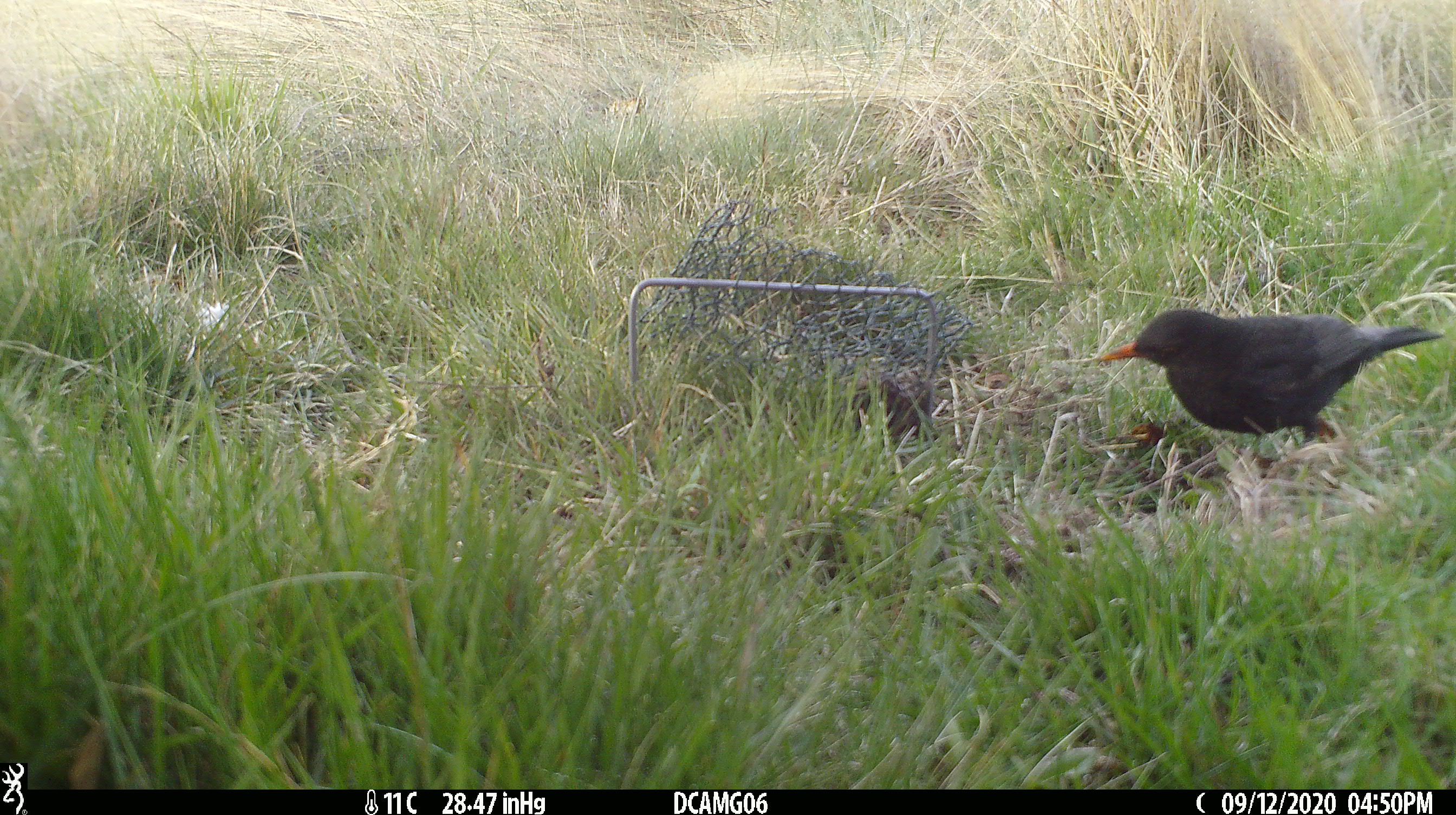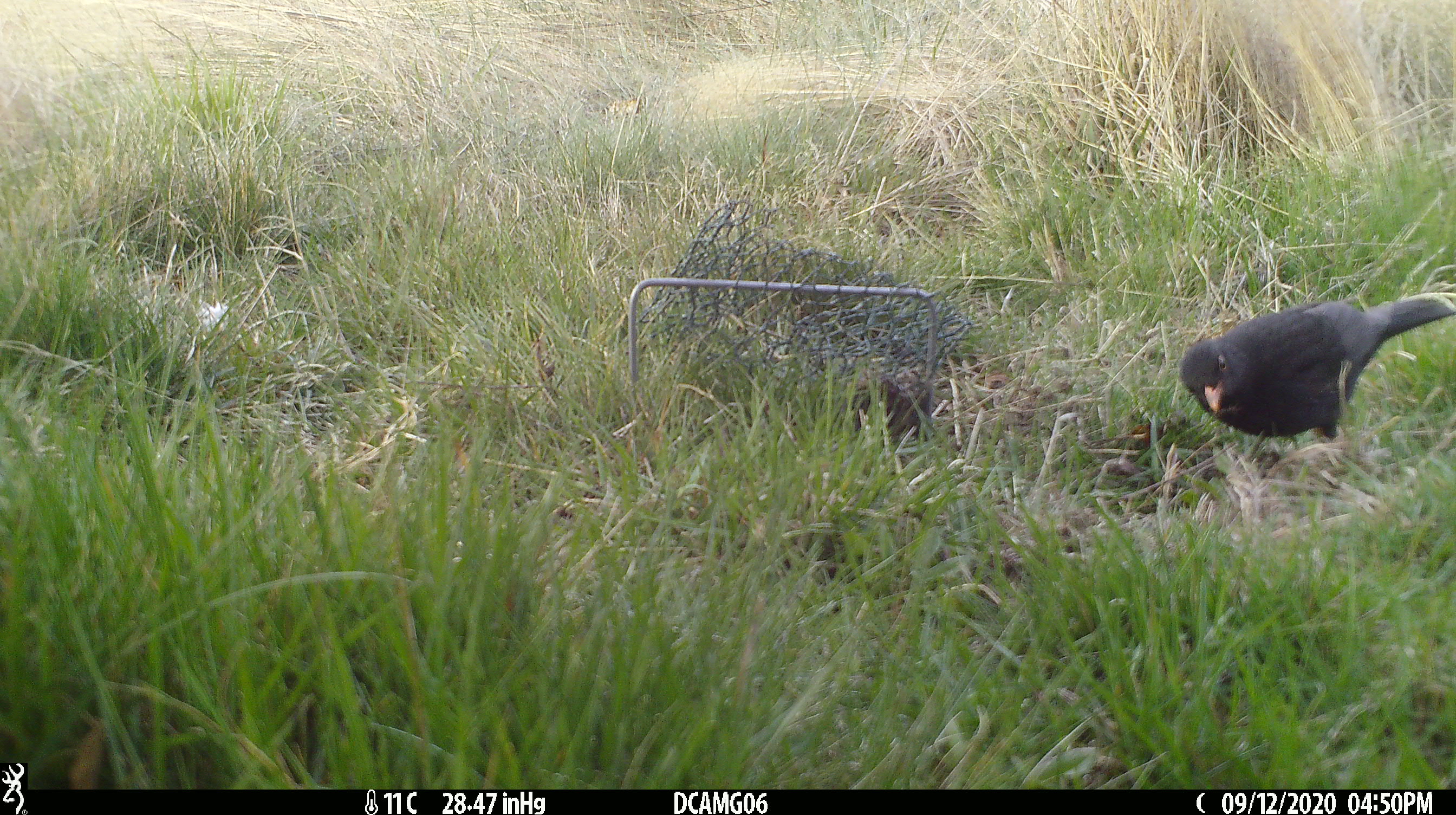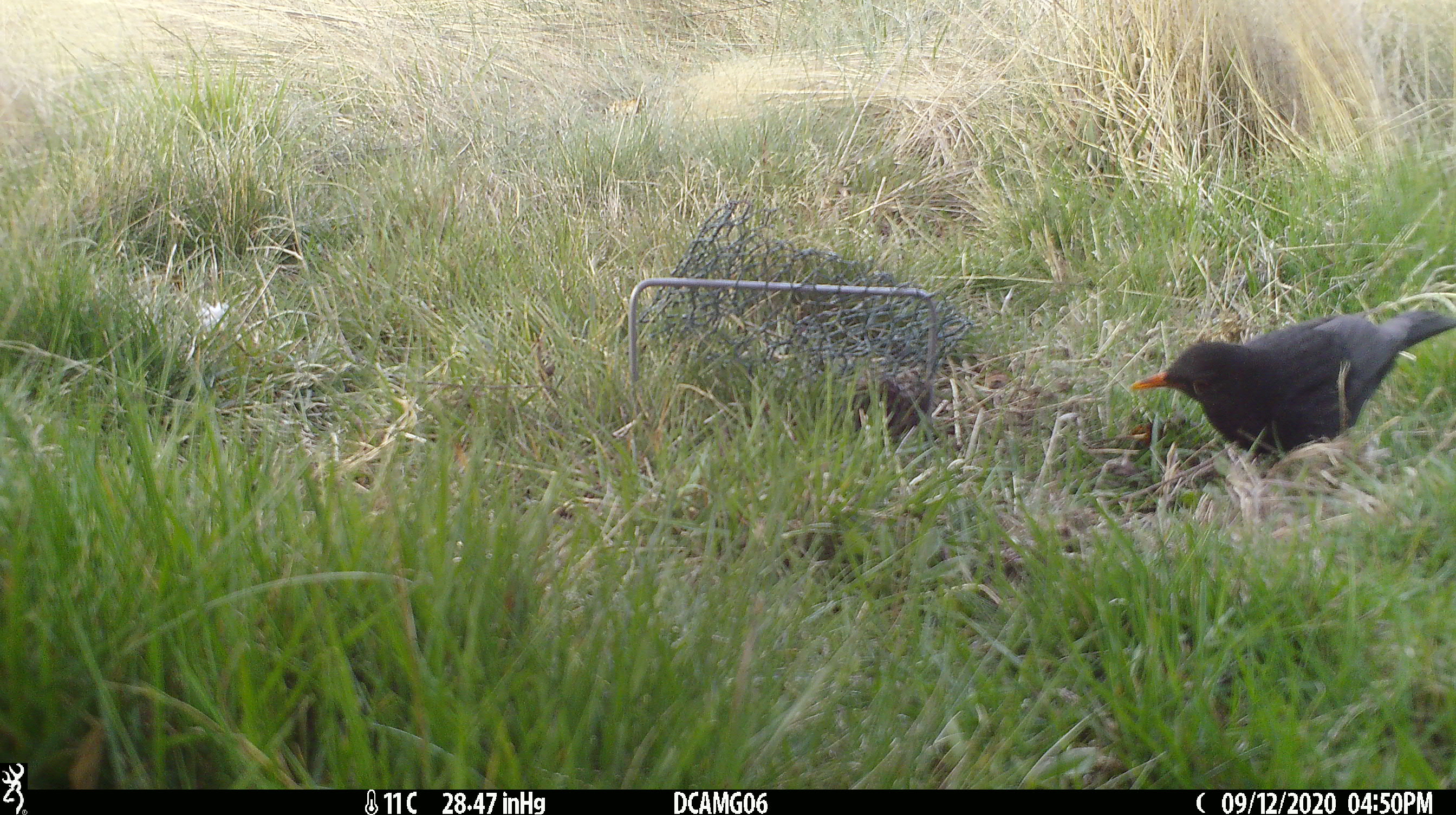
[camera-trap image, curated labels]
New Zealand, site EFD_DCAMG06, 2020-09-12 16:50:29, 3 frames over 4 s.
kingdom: Animalia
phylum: Chordata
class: Aves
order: Passeriformes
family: Turdidae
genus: Turdus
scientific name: Turdus merula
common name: eurasian blackbird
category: blackbird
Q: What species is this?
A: Blackbird (eurasian blackbird) (Turdus merula).